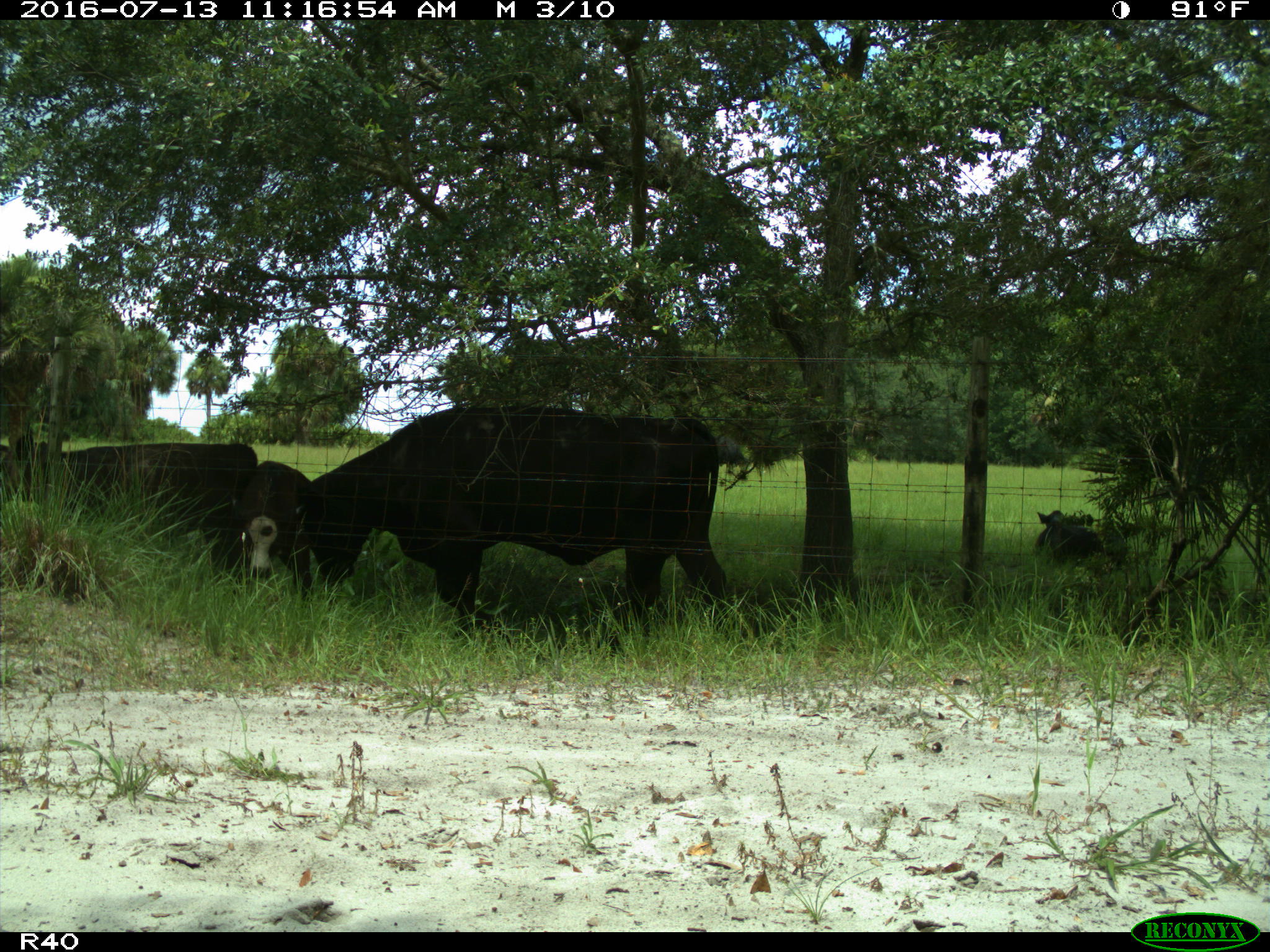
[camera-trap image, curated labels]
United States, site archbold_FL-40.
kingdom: Animalia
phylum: Chordata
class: Mammalia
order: Artiodactyla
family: Bovidae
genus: Bos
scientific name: Bos taurus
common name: domestic cow